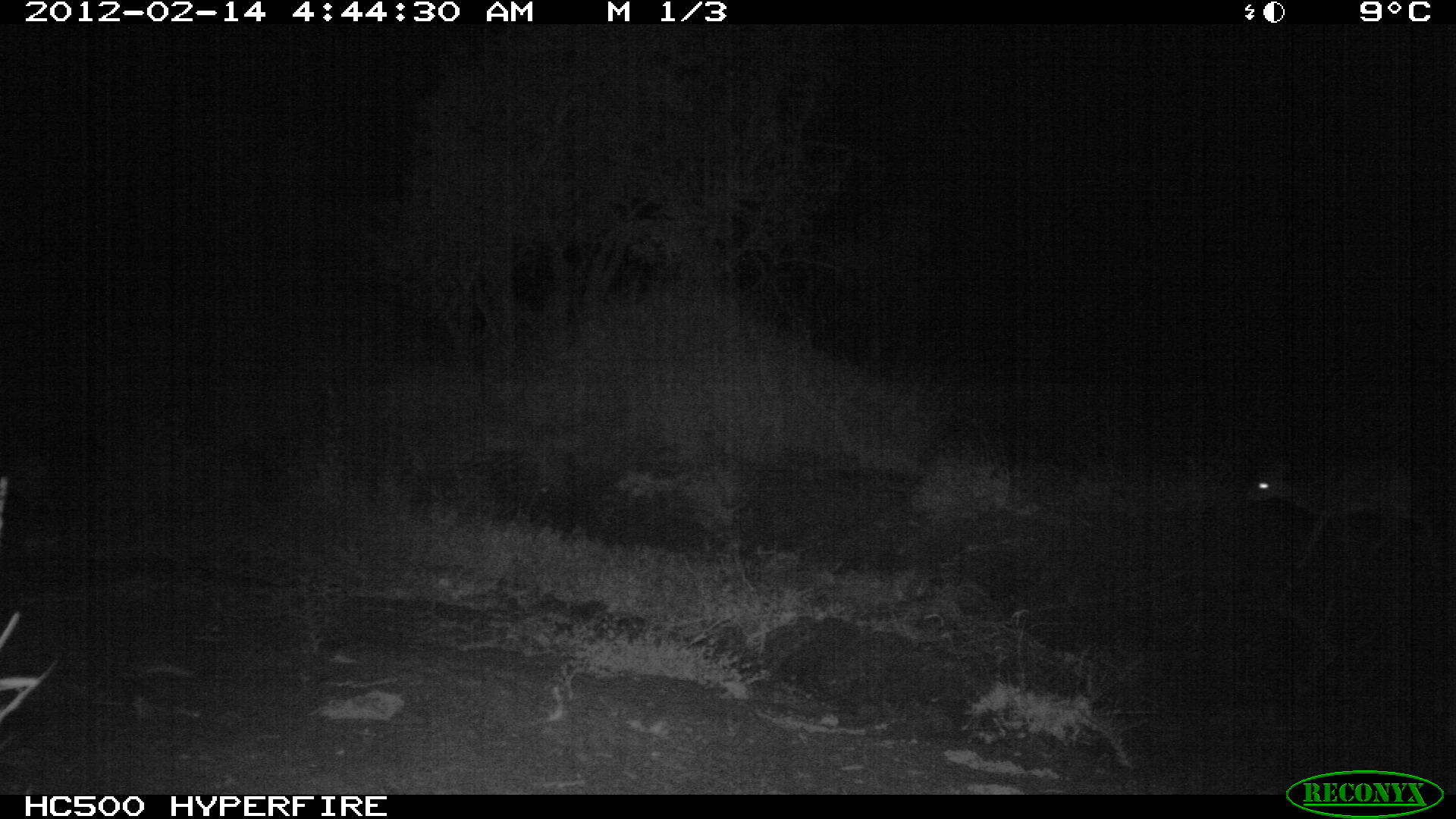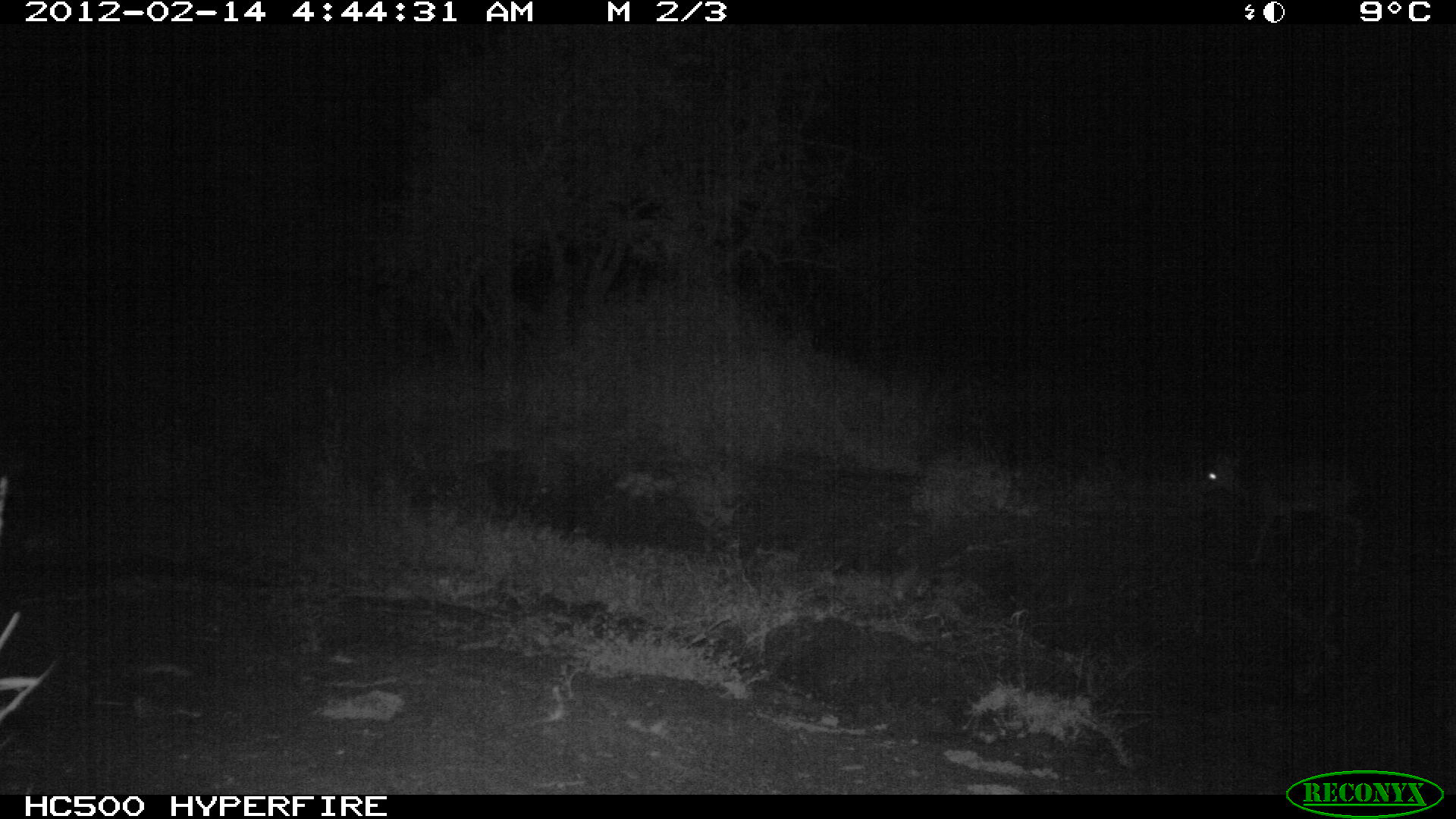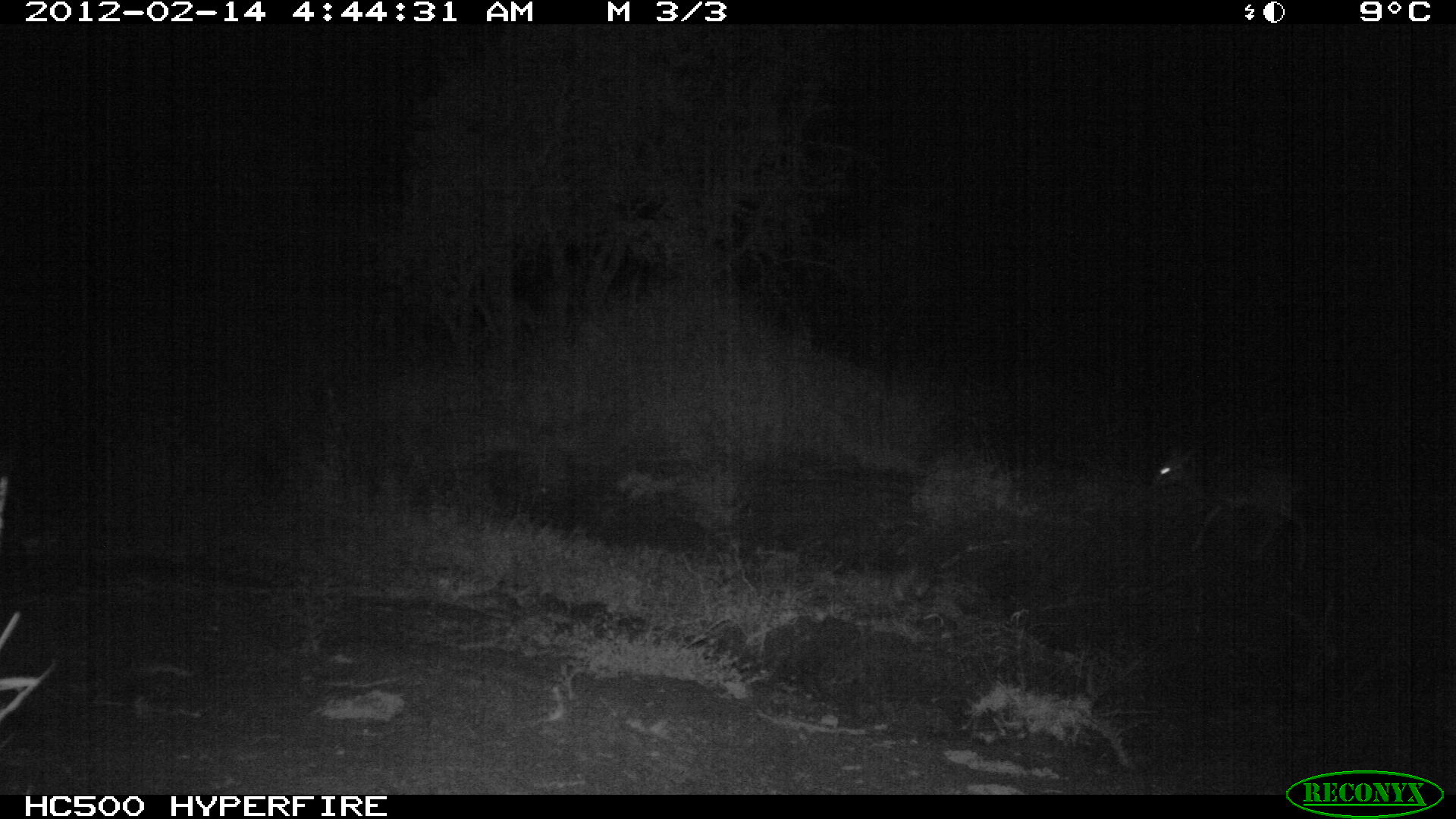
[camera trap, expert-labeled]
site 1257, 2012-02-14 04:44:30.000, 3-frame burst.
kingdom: Animalia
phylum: Chordata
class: Mammalia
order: Artiodactyla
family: Bovidae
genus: Madoqua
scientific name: Madoqua guentheri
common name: günther's dik-dik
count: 1